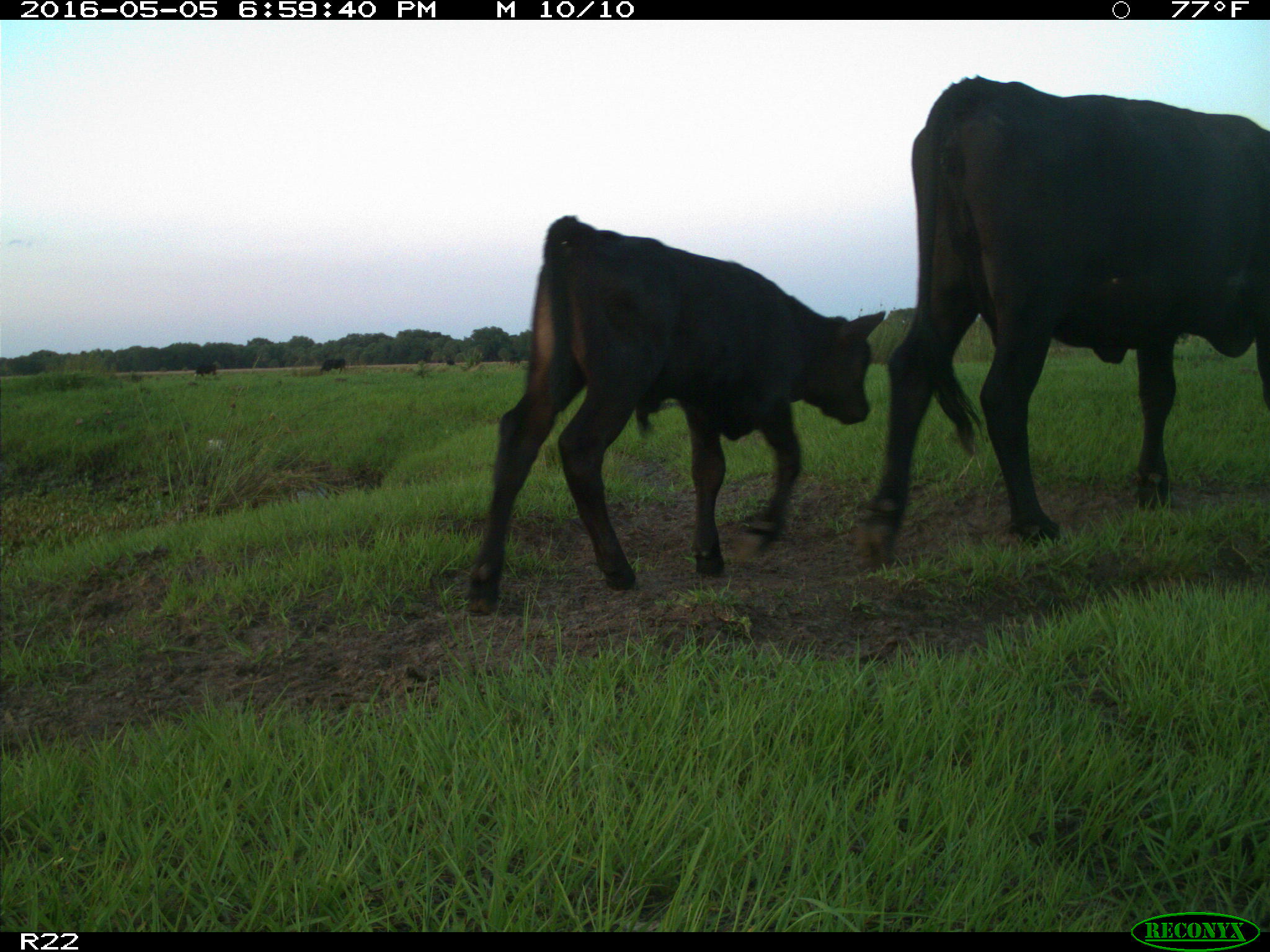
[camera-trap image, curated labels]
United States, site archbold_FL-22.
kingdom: Animalia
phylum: Chordata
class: Mammalia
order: Artiodactyla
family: Bovidae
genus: Bos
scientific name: Bos taurus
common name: domestic cow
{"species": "Bos taurus (domestic cow)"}